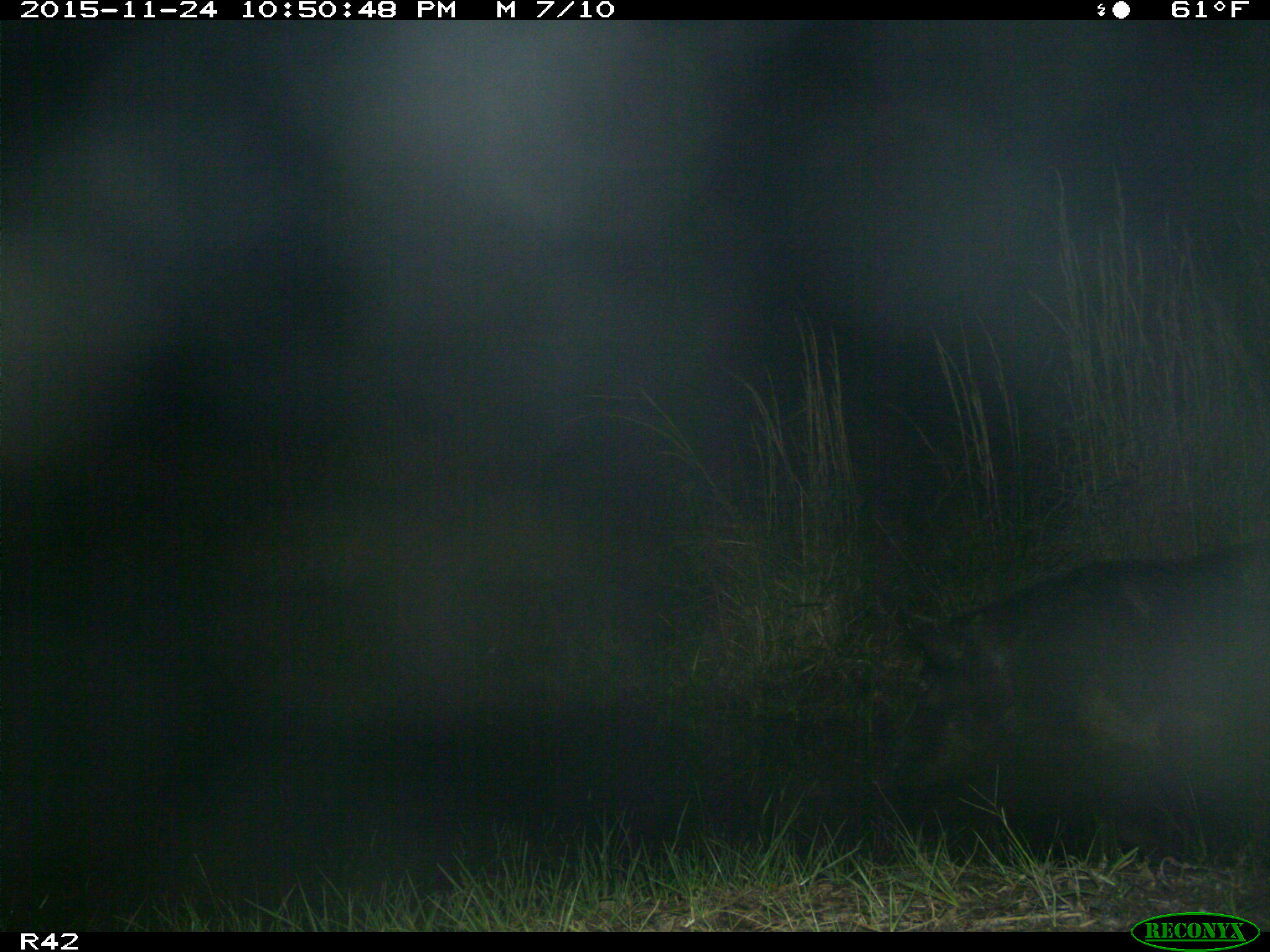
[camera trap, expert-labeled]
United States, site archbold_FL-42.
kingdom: Animalia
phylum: Chordata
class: Mammalia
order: Artiodactyla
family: Suidae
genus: Sus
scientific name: Sus scrofa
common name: wild boar